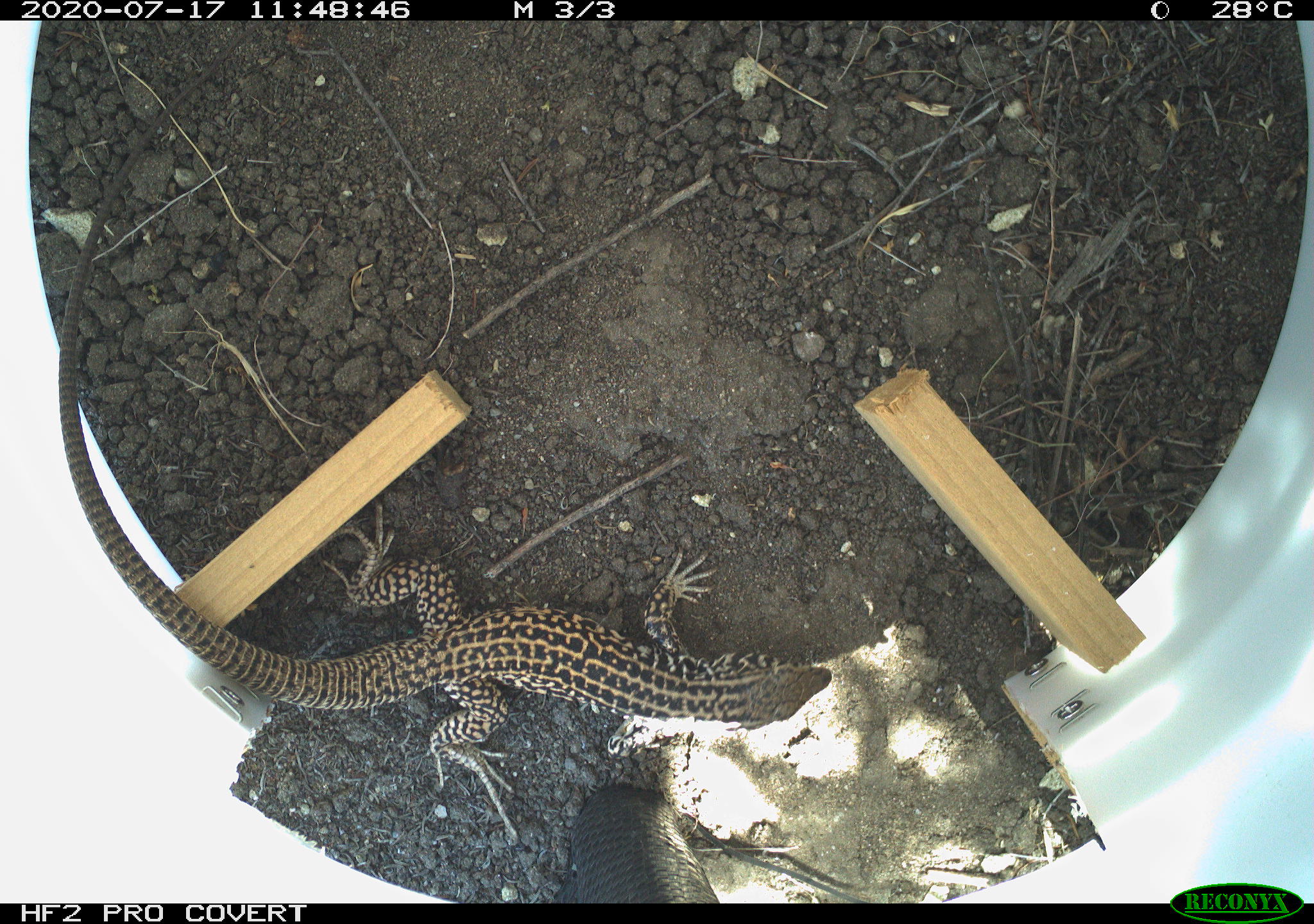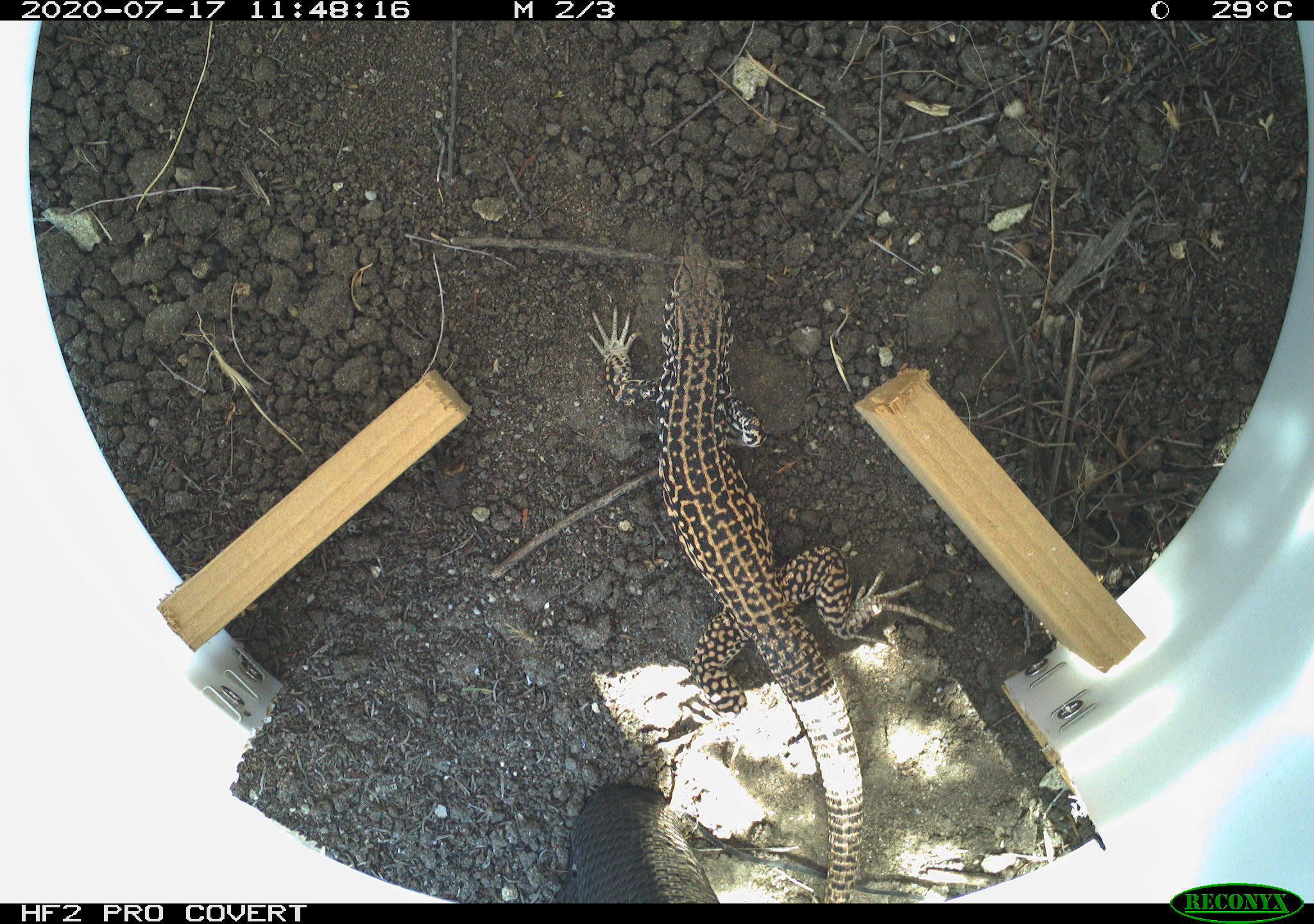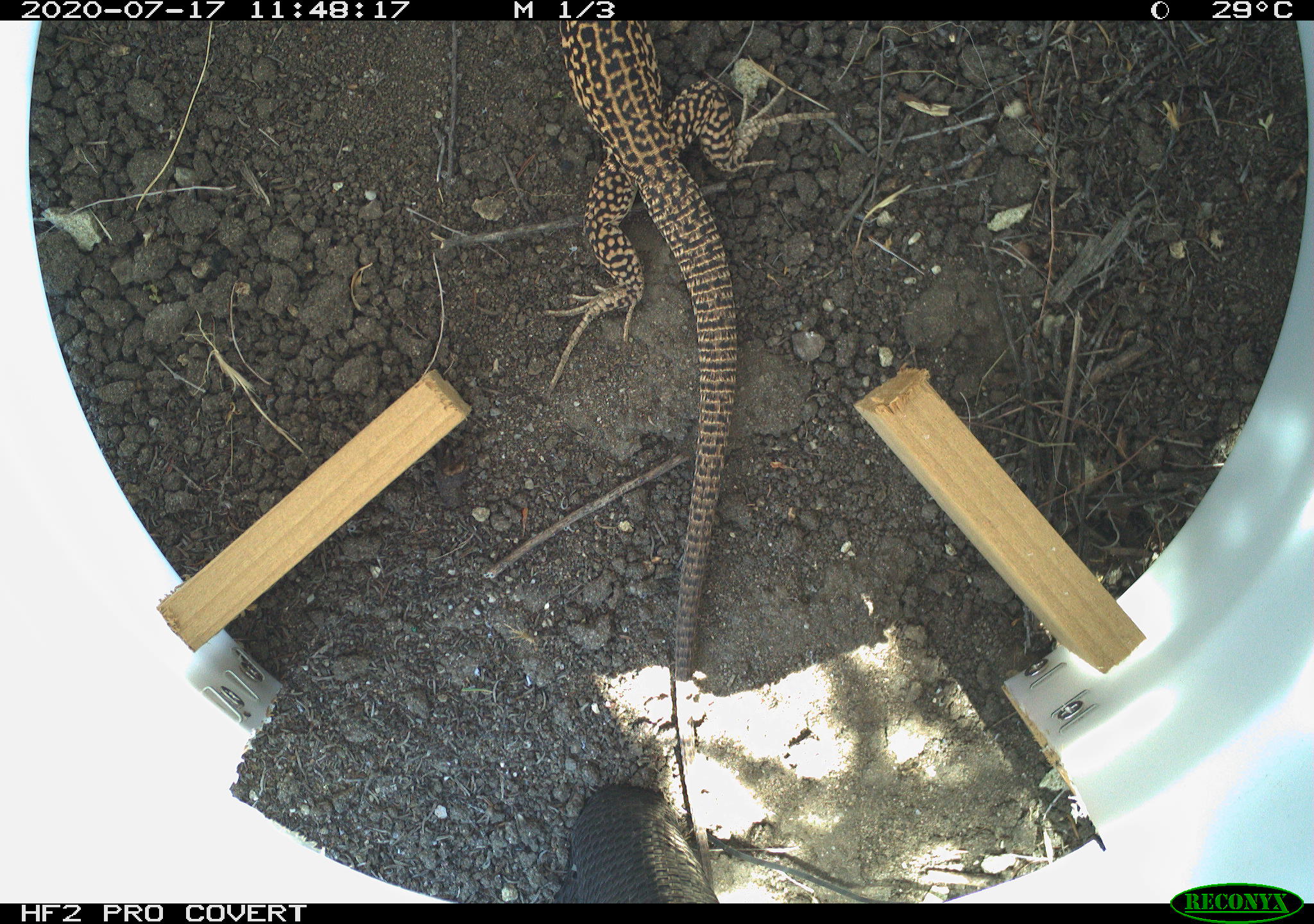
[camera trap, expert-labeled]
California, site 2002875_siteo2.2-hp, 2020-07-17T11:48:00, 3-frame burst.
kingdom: Animalia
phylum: Chordata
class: Reptilia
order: Squamata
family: Teiidae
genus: Aspidoscelis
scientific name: Aspidoscelis tigris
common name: western whiptail